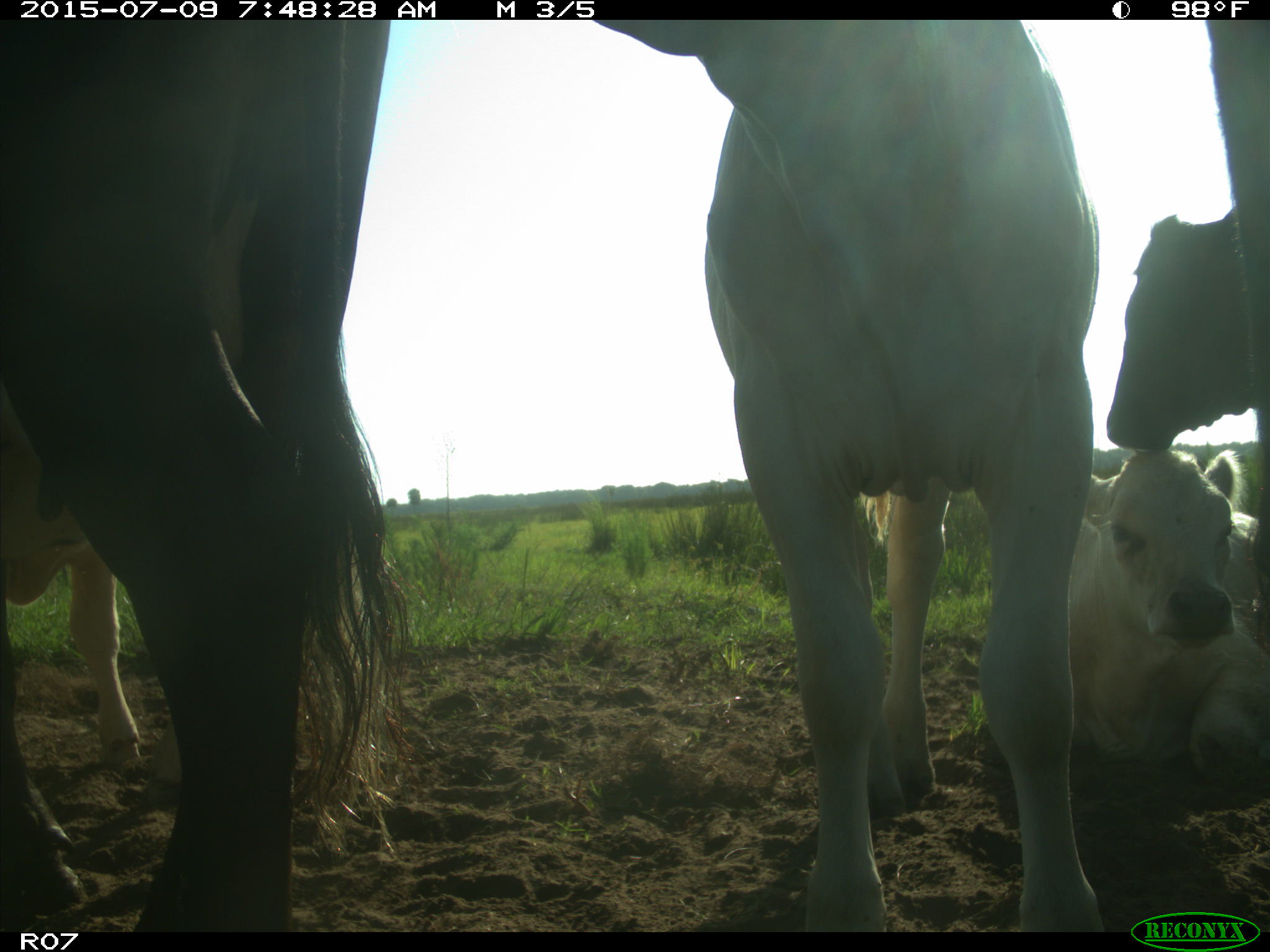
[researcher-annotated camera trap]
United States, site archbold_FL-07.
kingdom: Animalia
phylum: Chordata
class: Mammalia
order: Artiodactyla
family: Bovidae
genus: Bos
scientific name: Bos taurus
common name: domestic cow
Bos taurus (domestic cow).